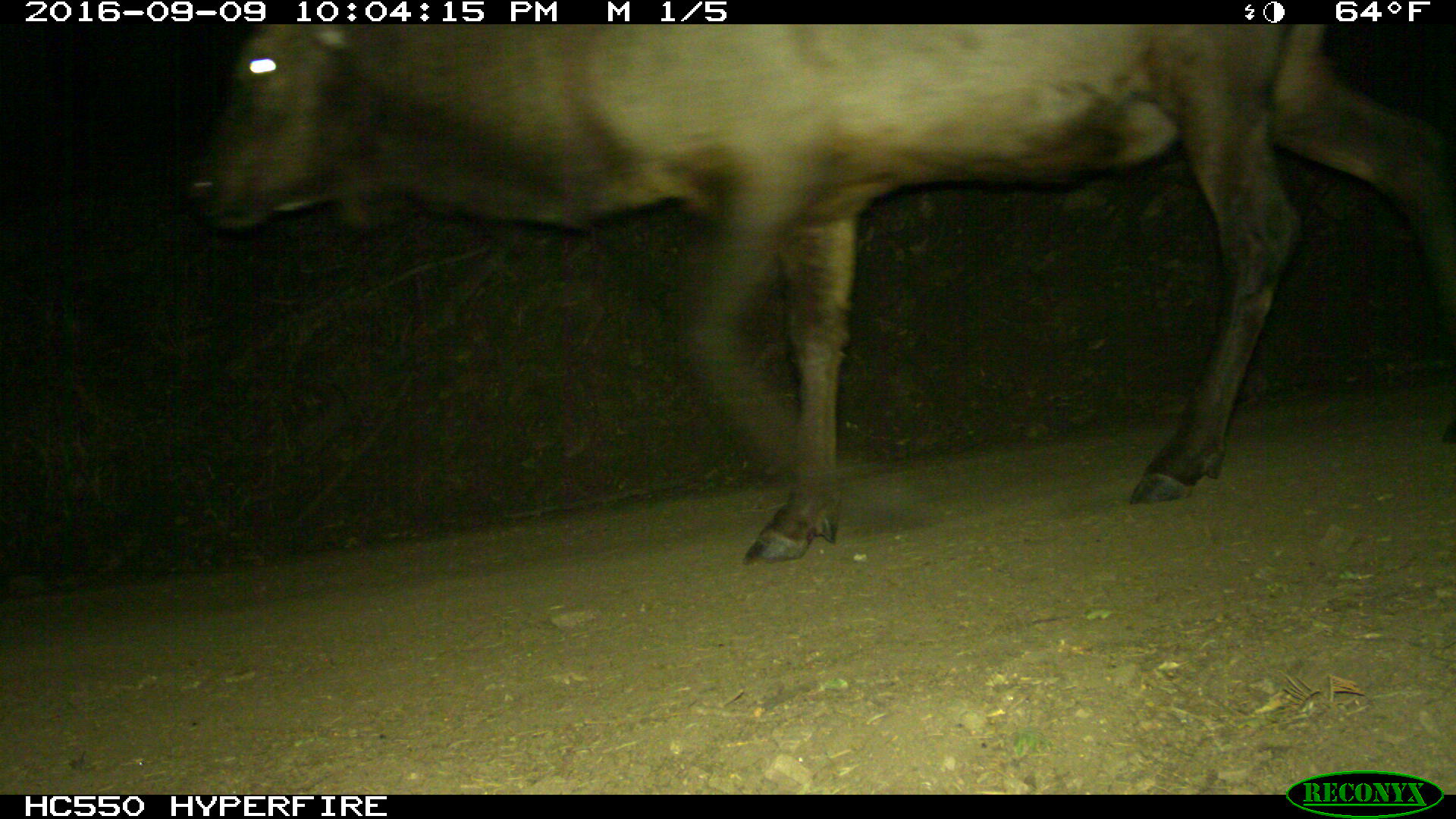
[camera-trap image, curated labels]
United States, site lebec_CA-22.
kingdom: Animalia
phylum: Chordata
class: Mammalia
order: Artiodactyla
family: Cervidae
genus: Cervus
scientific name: Cervus canadensis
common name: elk